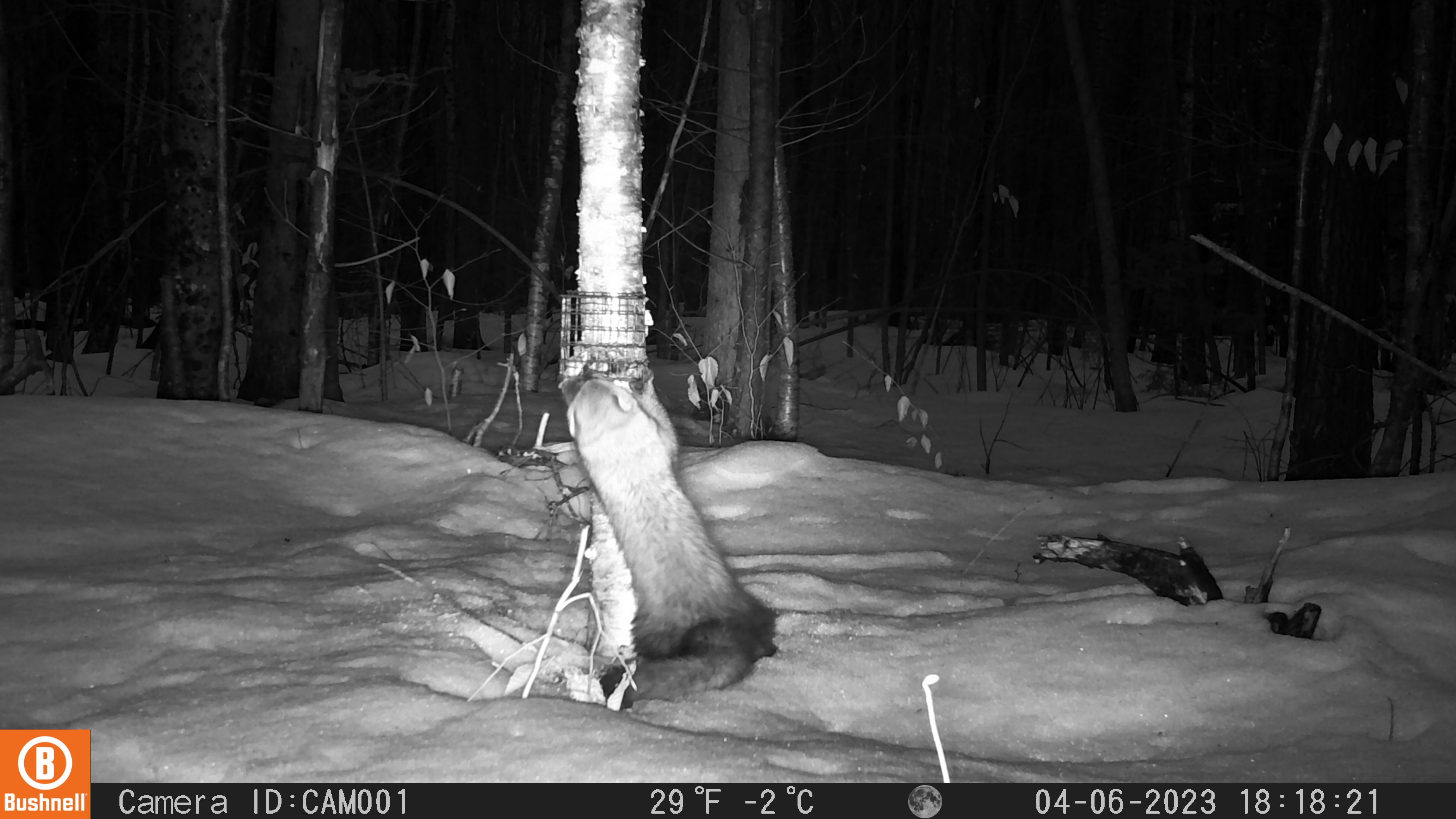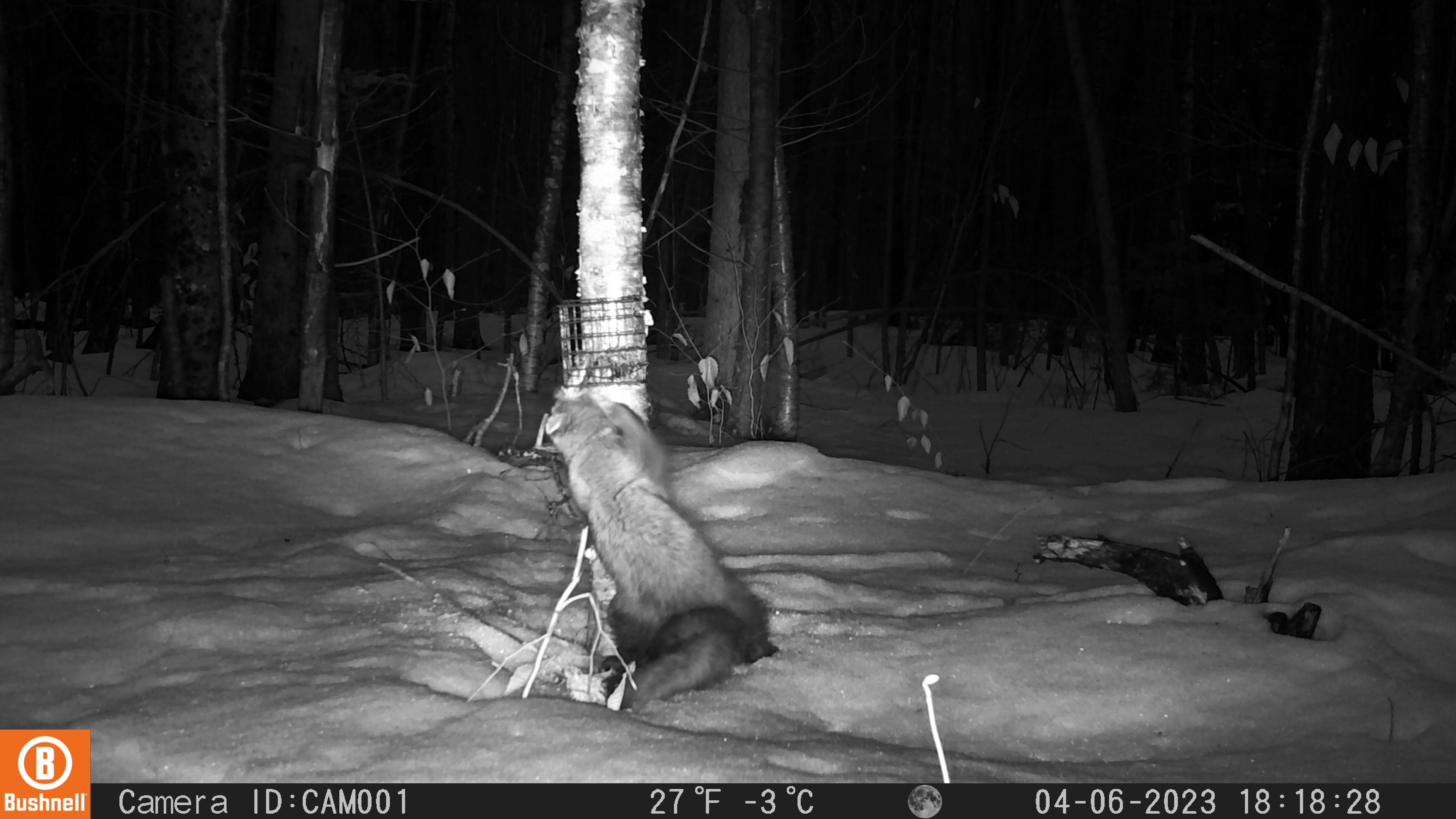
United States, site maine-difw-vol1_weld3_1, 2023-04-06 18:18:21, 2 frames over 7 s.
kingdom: Animalia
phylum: Chordata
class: Mammalia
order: Carnivora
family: Mustelidae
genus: Pekania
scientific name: Pekania pennanti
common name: fisher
Fisher (Pekania pennanti).